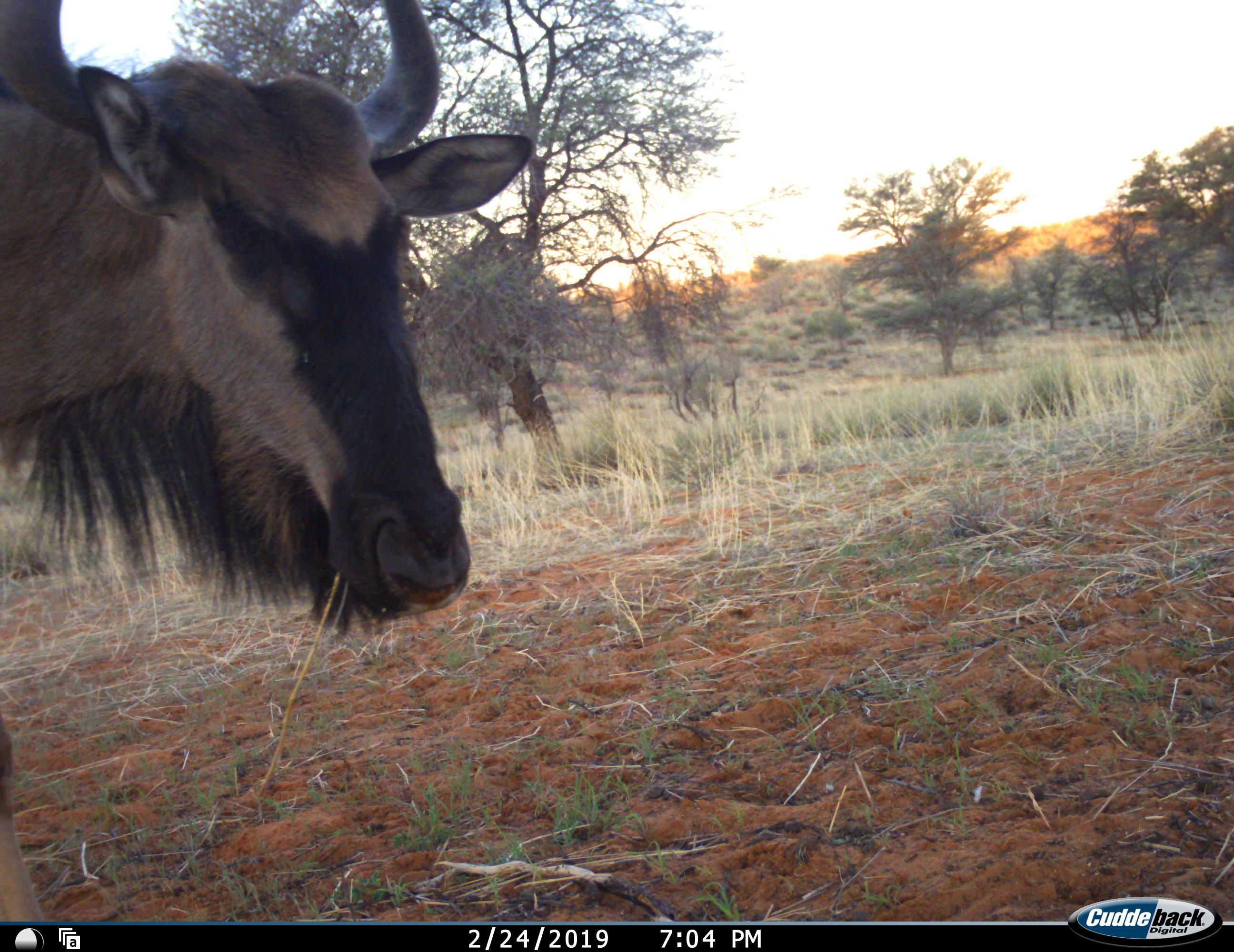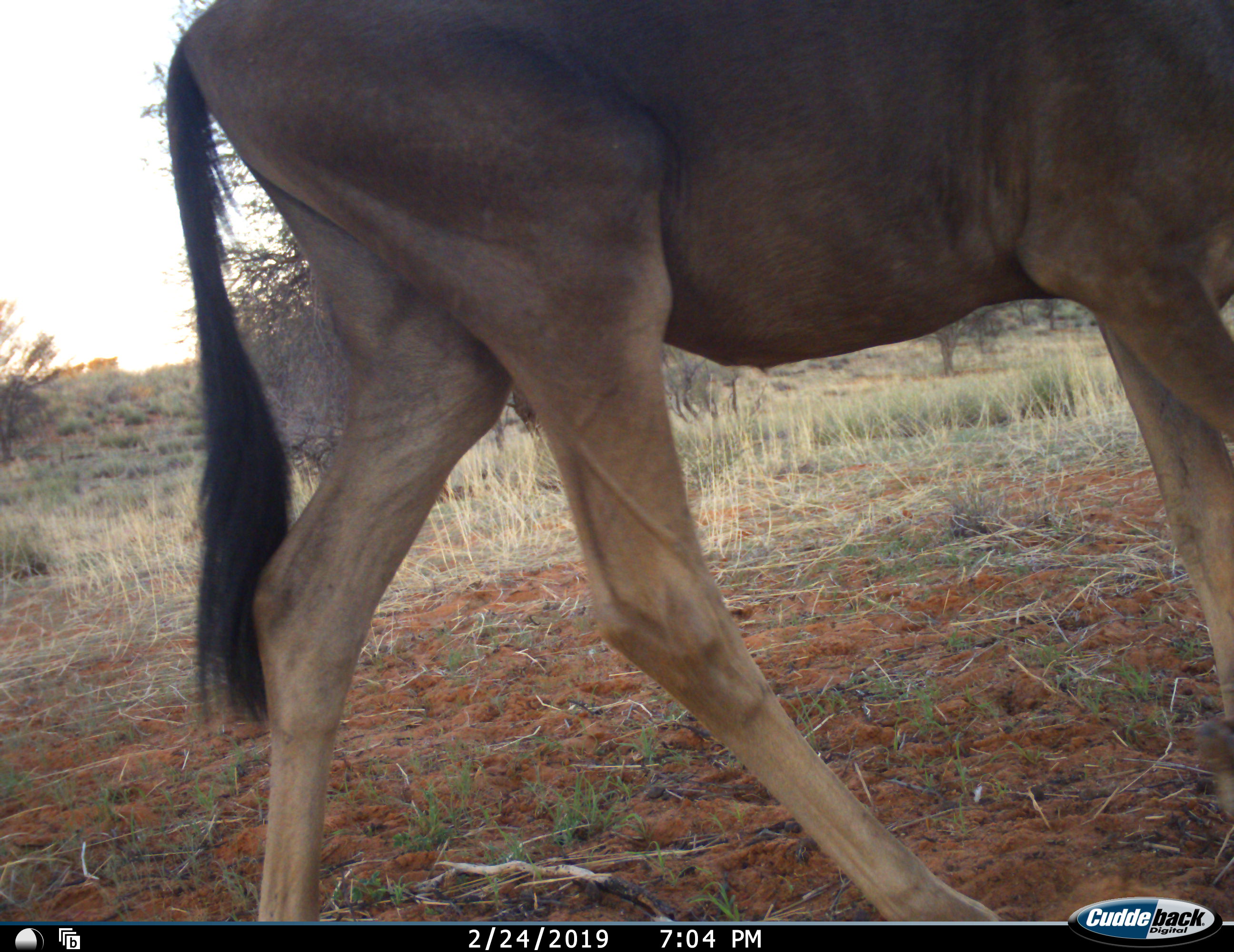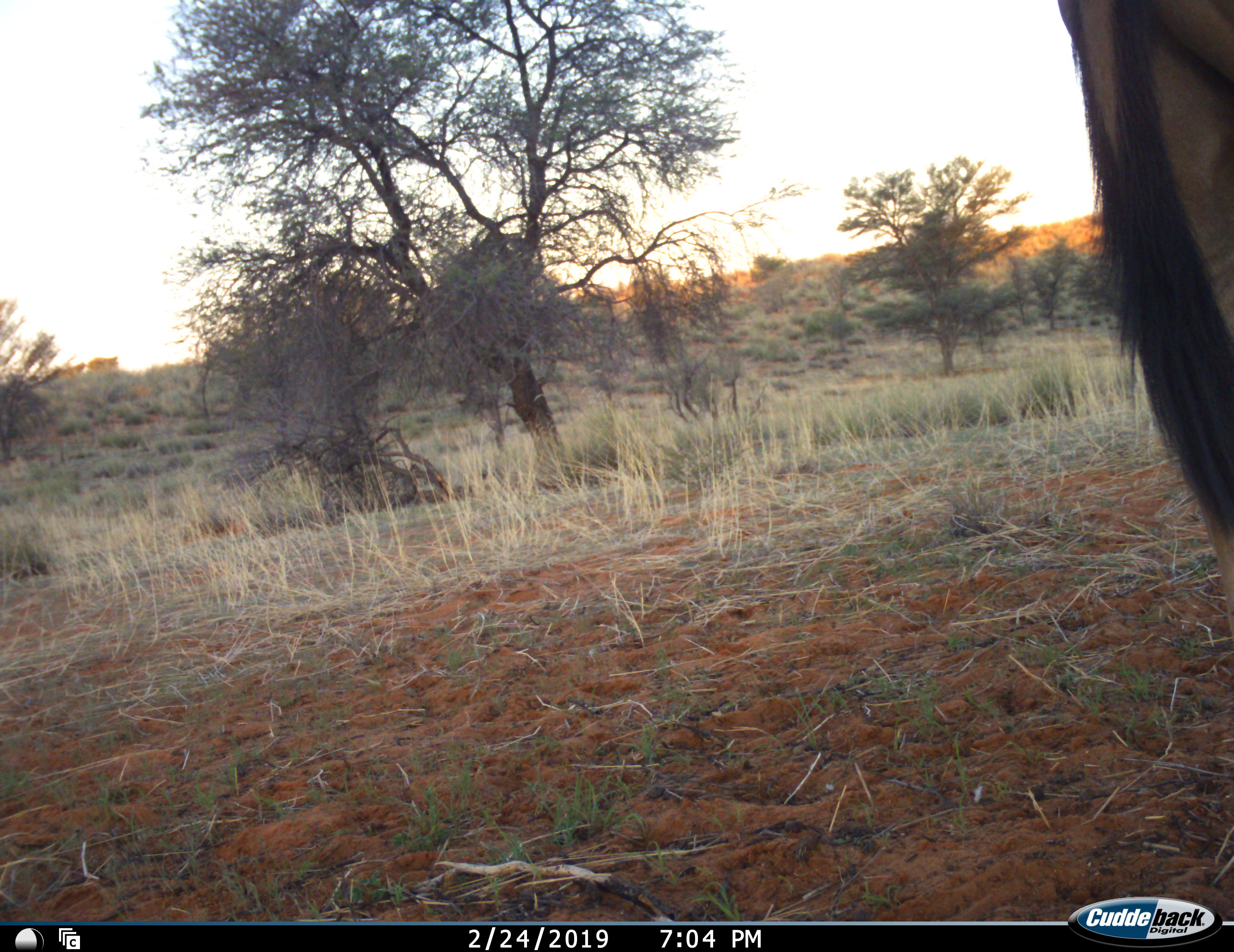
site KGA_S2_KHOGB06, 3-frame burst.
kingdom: Animalia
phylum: Chordata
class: Mammalia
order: Artiodactyla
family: Bovidae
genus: Connochaetes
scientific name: Connochaetes taurinus taurinus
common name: blue wildebeest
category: wildebeestblue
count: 1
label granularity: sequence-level